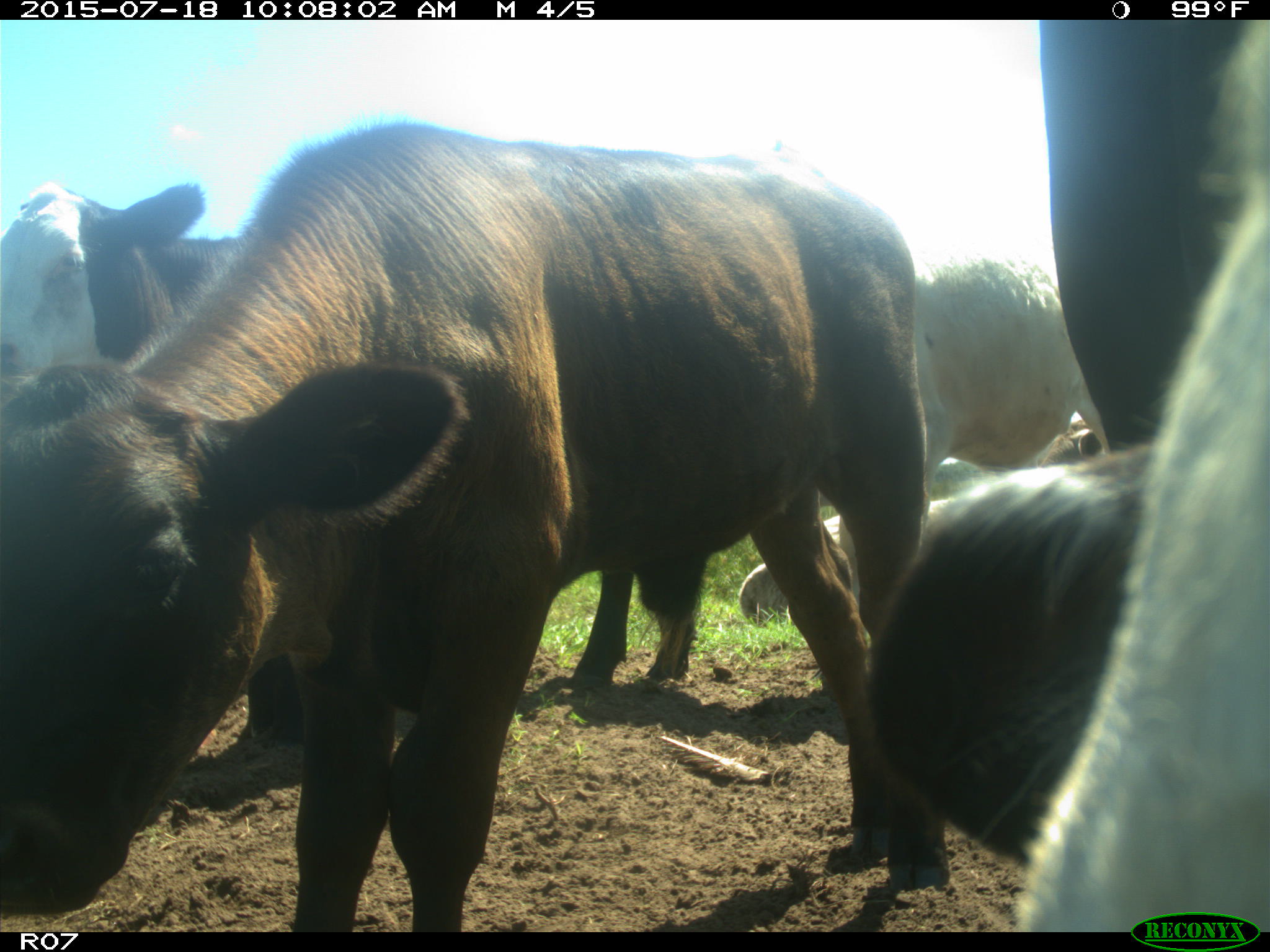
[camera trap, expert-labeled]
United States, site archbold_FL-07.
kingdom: Animalia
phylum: Chordata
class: Mammalia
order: Artiodactyla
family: Bovidae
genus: Bos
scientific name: Bos taurus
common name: domestic cow